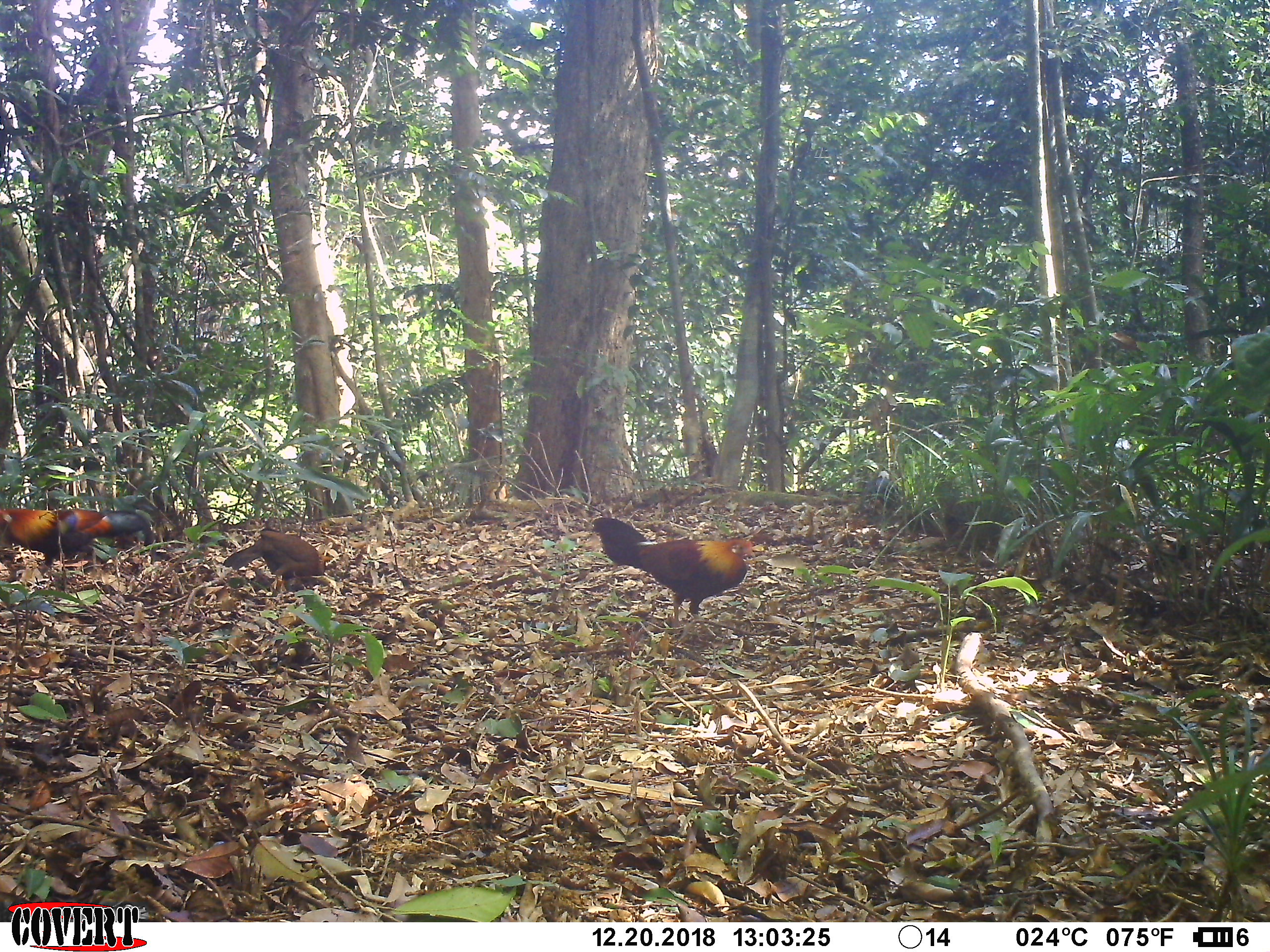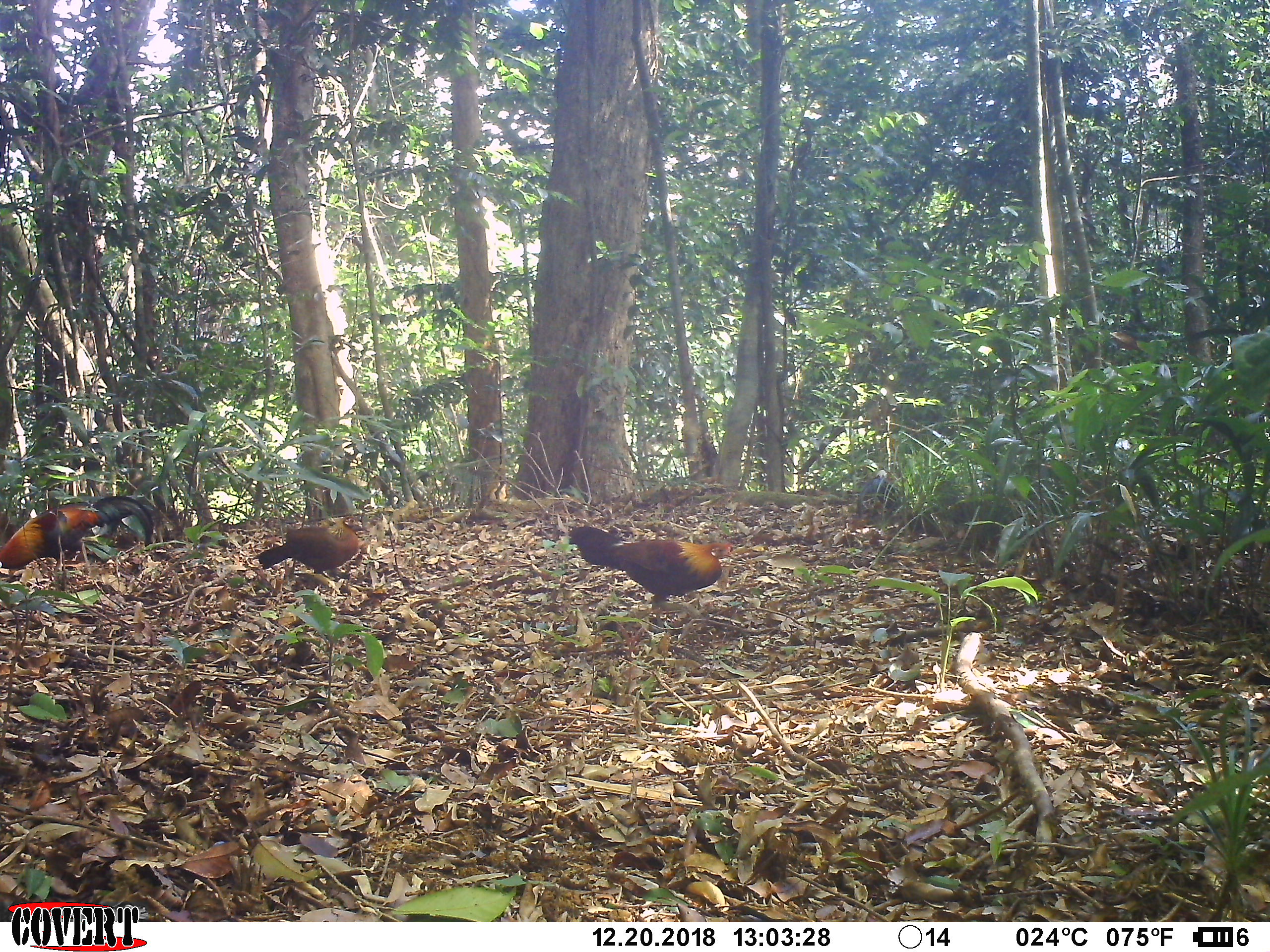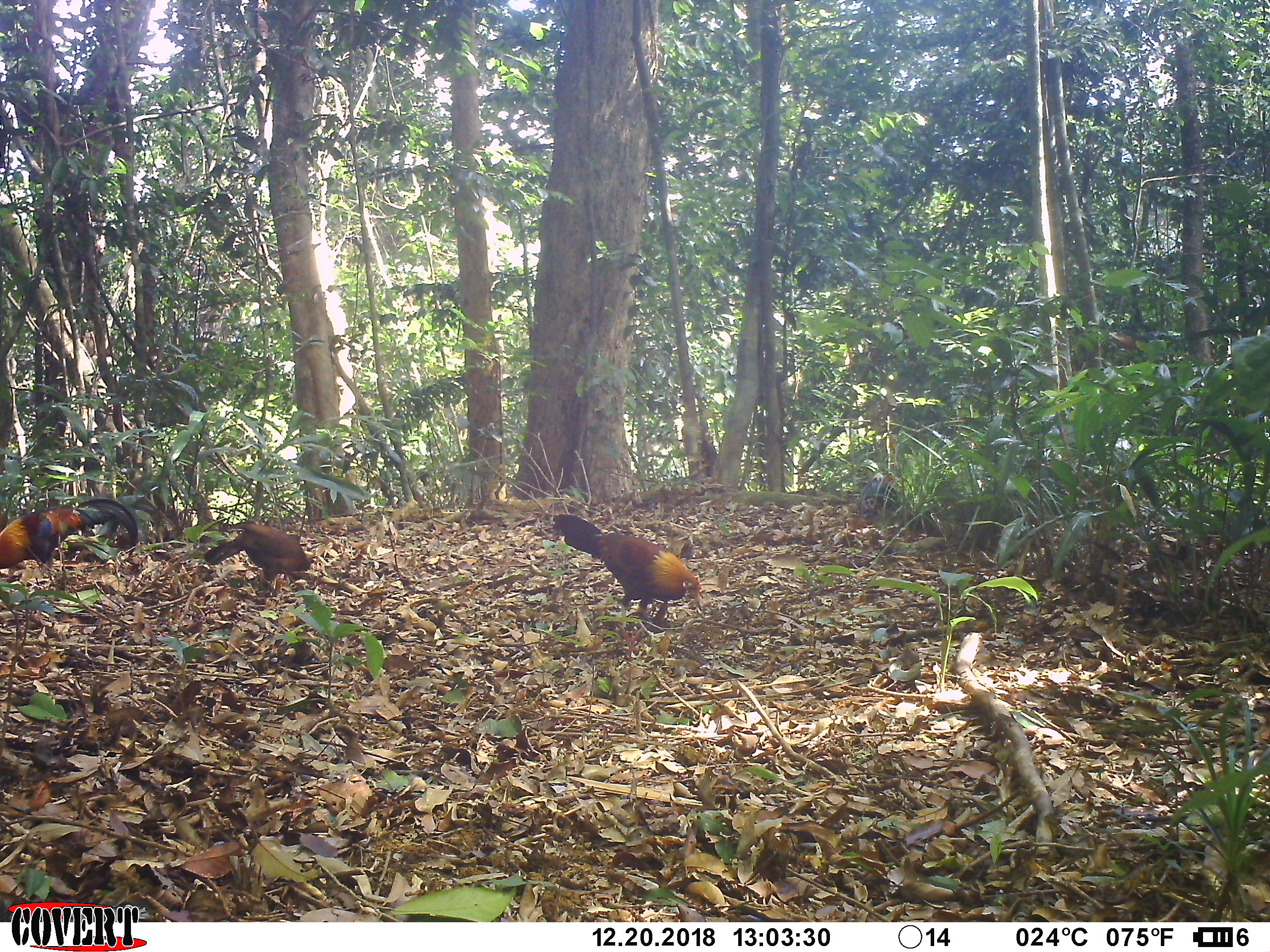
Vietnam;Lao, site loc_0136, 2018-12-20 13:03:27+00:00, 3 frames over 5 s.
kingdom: Animalia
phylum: Chordata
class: Aves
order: Galliformes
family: Phasianidae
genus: Gallus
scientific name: Gallus gallus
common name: red junglefowl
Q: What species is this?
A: Red junglefowl (Gallus gallus).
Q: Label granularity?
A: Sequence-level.